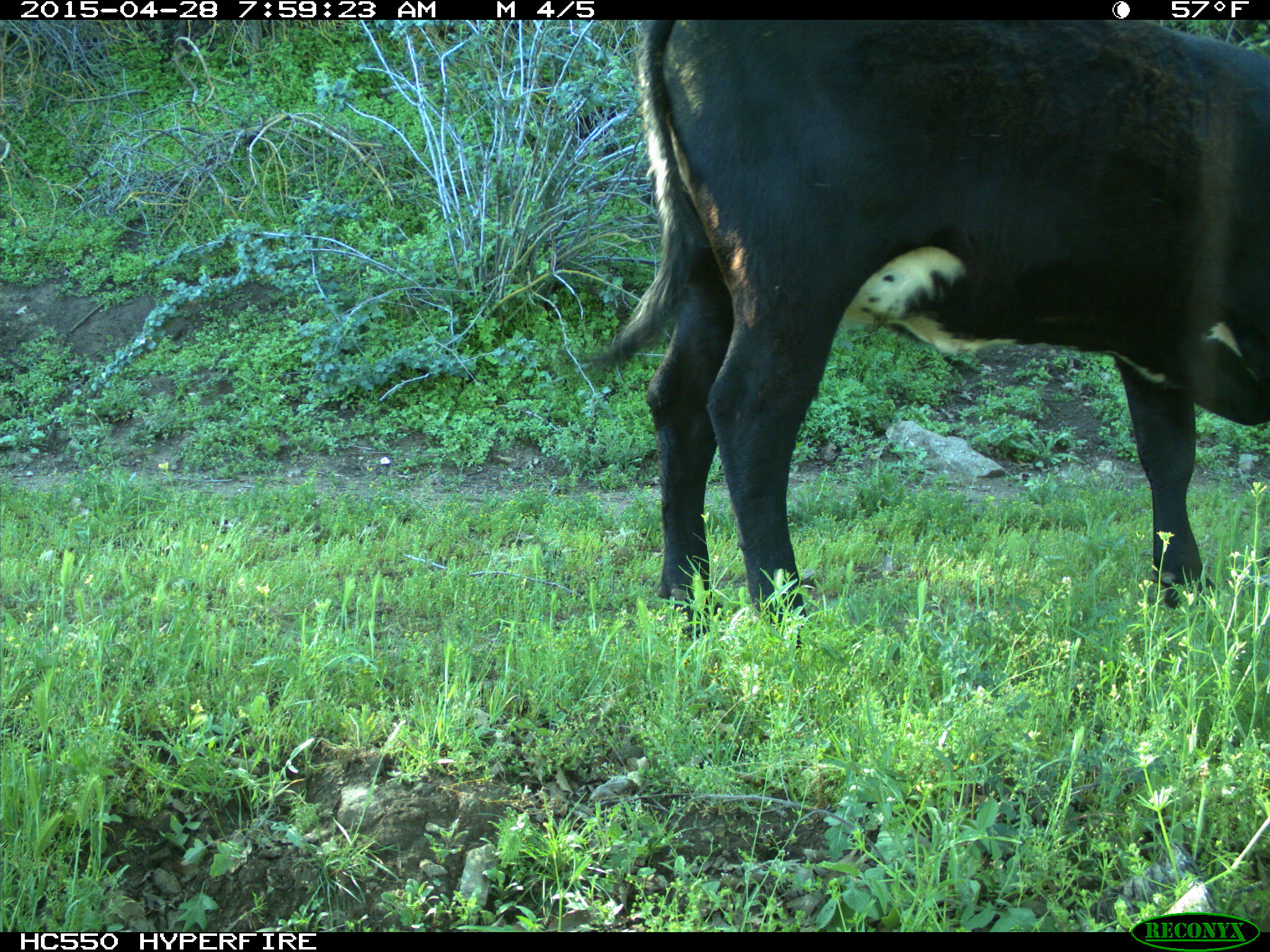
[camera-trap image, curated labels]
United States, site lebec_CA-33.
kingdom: Animalia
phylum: Chordata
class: Mammalia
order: Artiodactyla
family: Bovidae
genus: Bos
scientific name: Bos taurus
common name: domestic cow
Bos taurus (domestic cow).